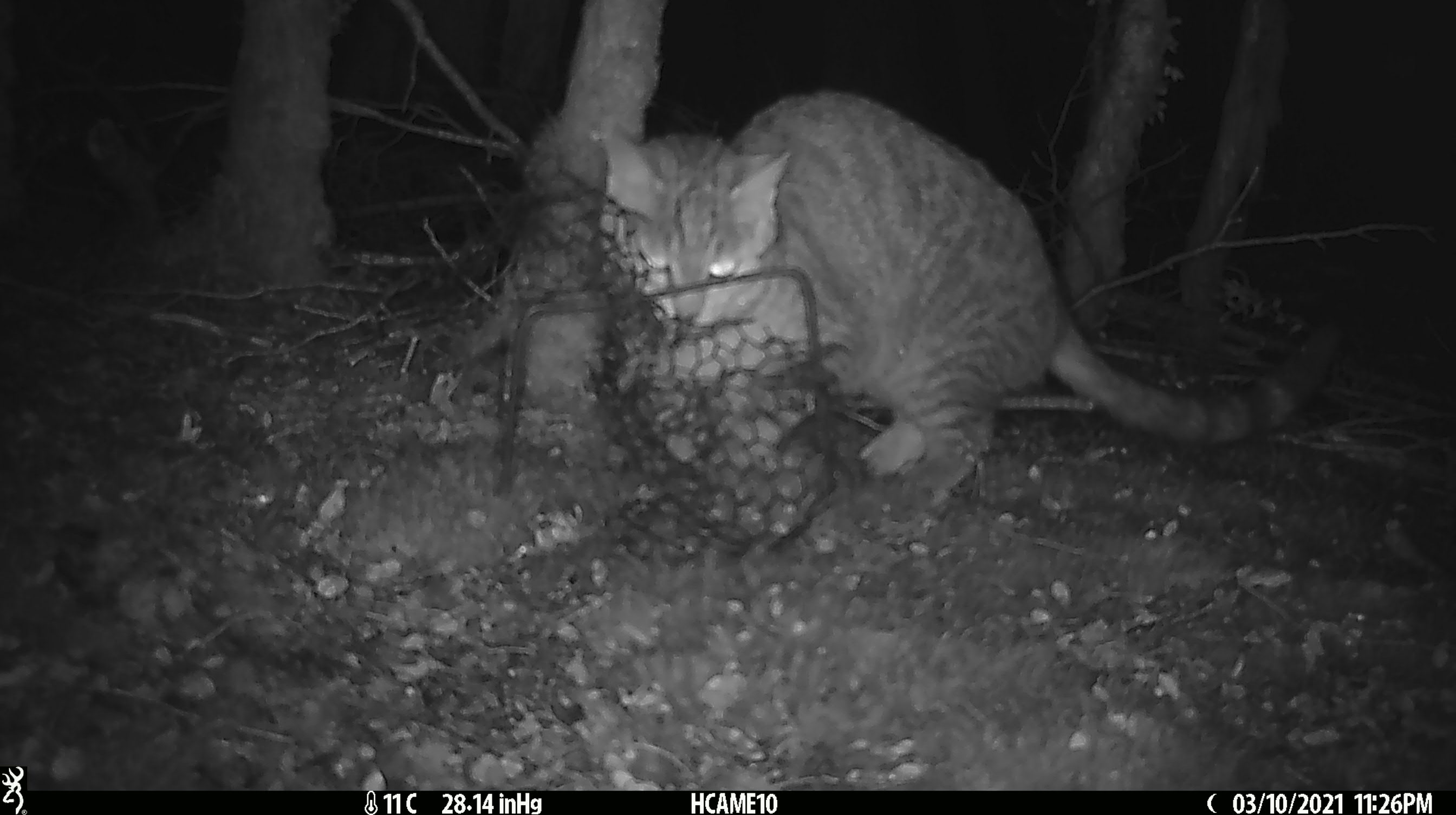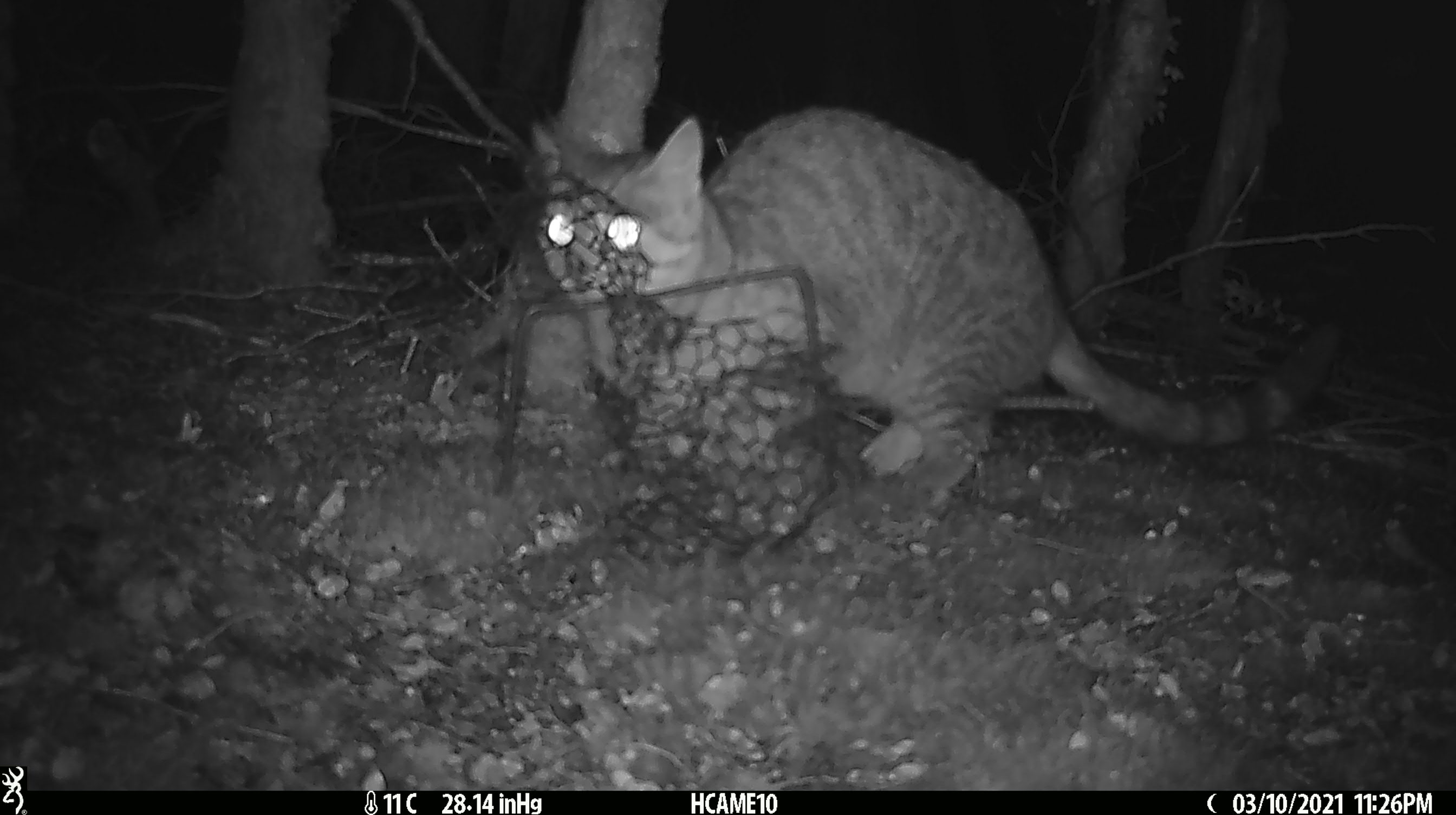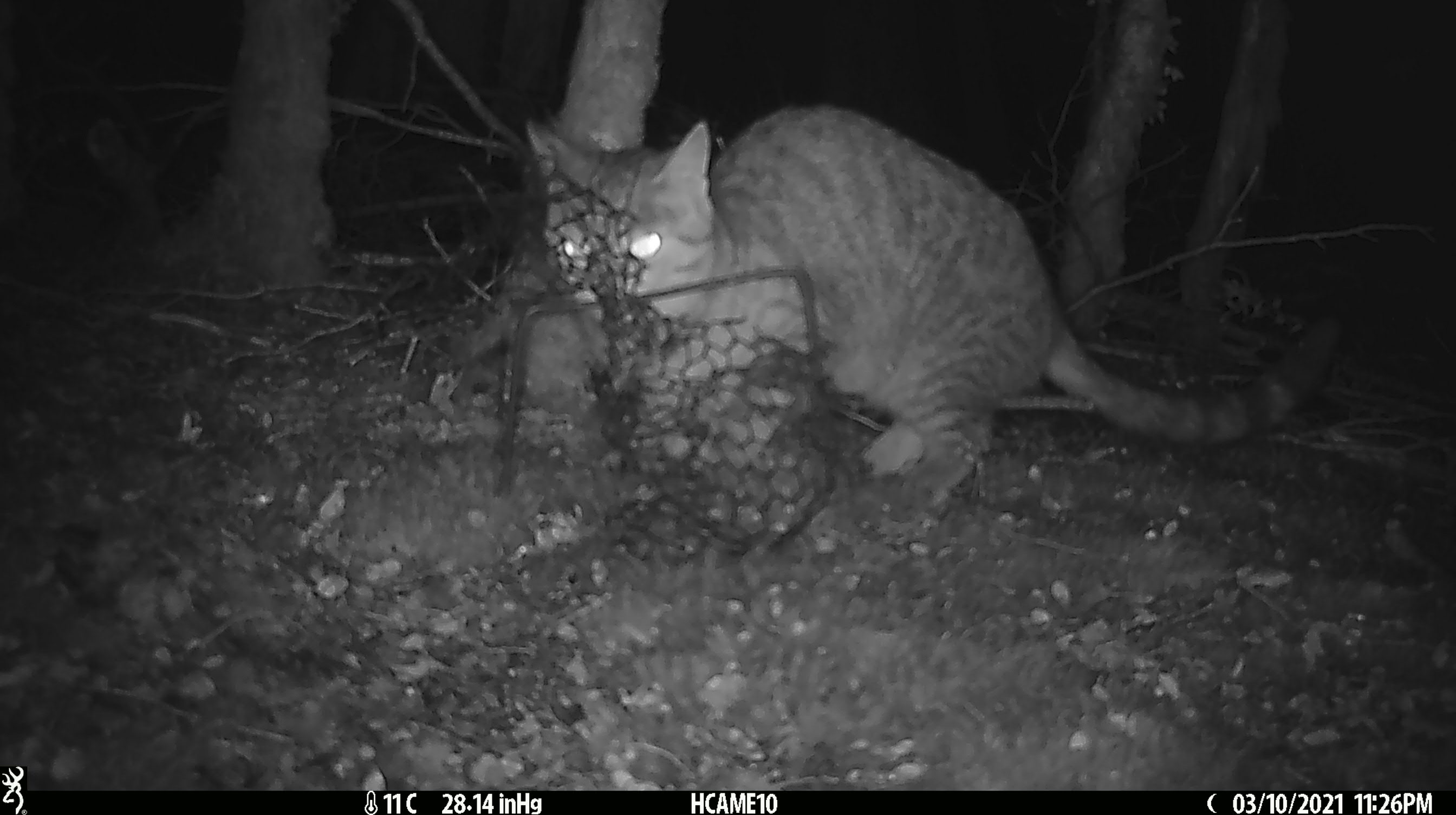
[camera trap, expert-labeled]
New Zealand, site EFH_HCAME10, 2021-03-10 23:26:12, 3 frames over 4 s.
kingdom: Animalia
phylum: Chordata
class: Mammalia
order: Carnivora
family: Felidae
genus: Felis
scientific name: Felis catus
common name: domestic cat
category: cat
Cat (domestic cat) (Felis catus).